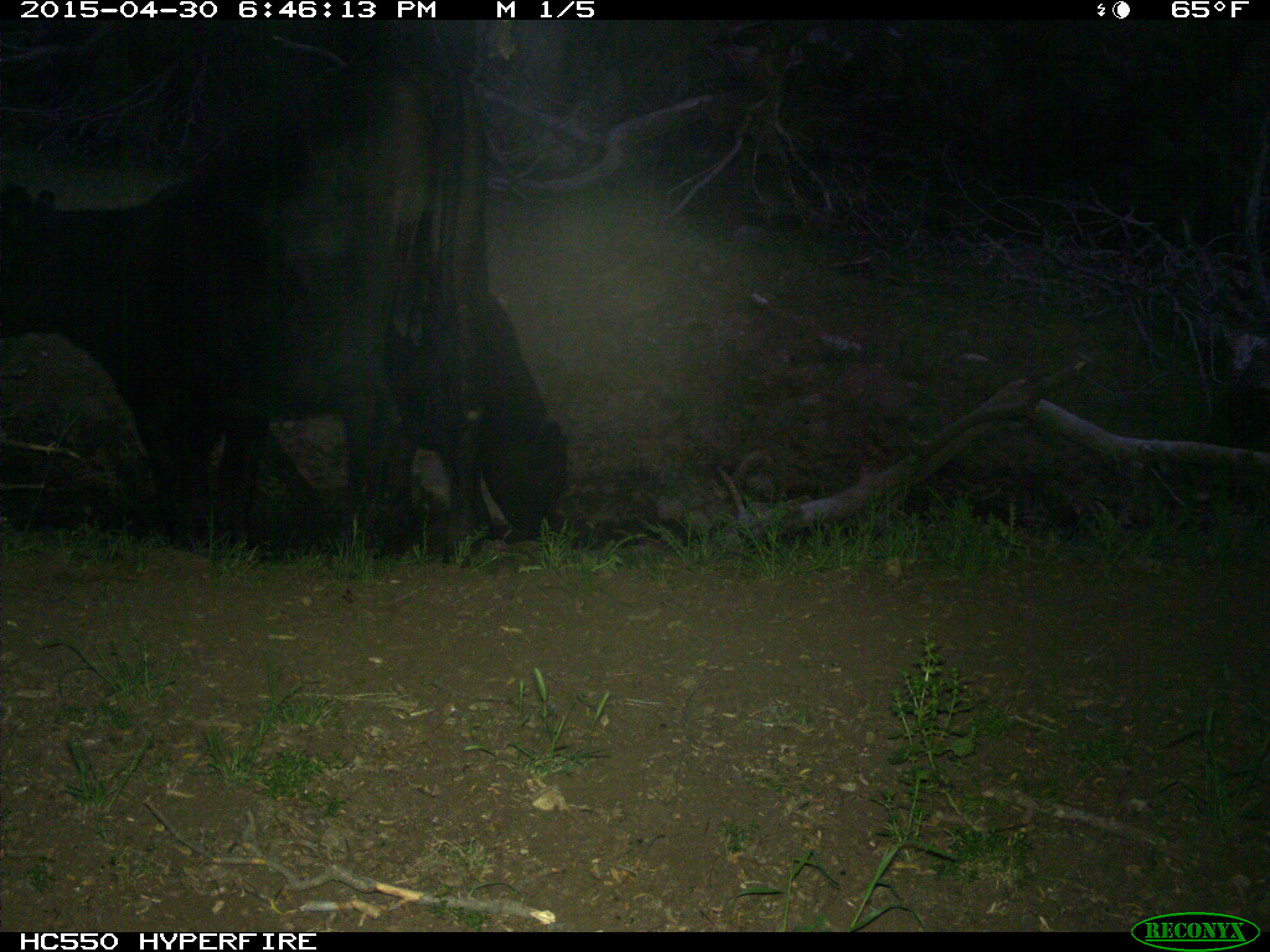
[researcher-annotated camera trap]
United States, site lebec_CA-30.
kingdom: Animalia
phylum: Chordata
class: Mammalia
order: Artiodactyla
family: Bovidae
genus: Bos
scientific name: Bos taurus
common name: domestic cow